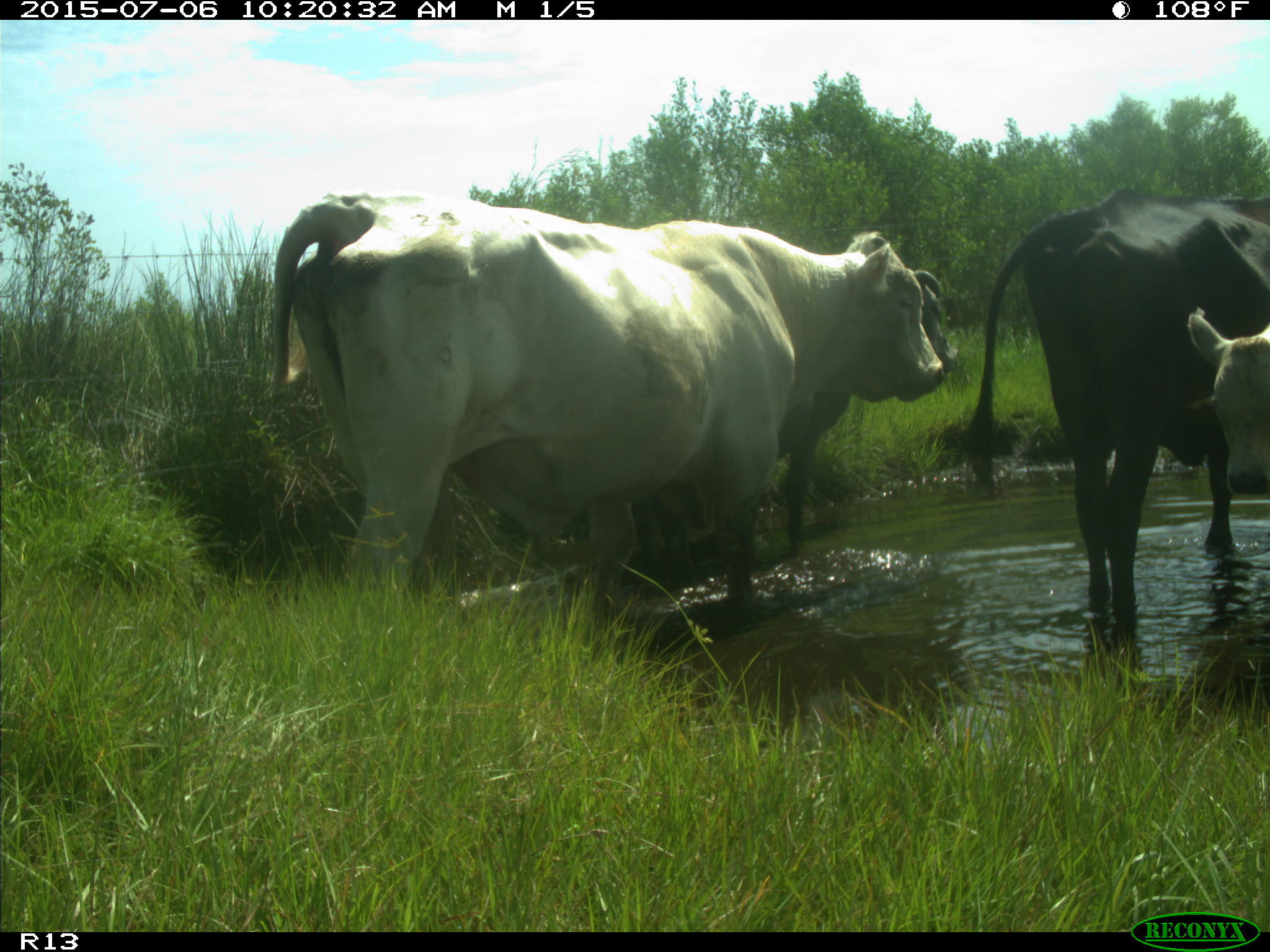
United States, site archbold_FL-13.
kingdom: Animalia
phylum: Chordata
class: Mammalia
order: Artiodactyla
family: Bovidae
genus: Bos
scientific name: Bos taurus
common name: domestic cow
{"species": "Bos taurus (domestic cow)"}